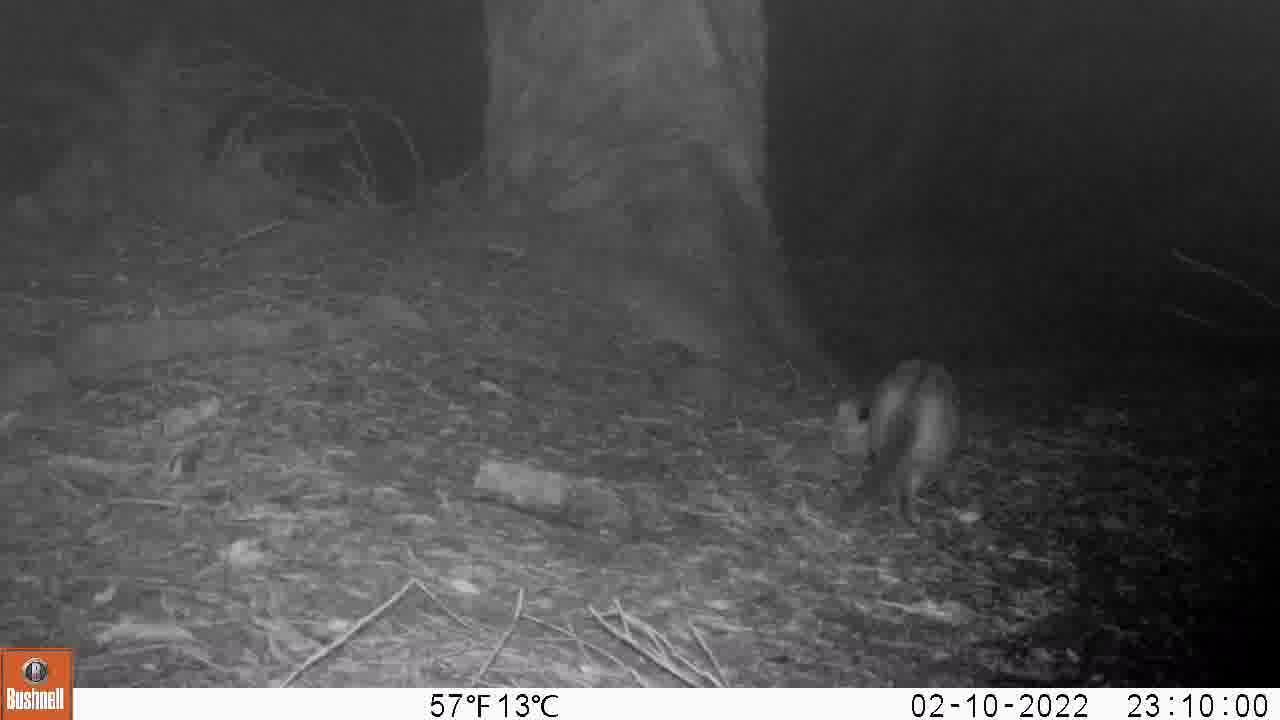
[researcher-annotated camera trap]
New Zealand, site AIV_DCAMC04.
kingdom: Animalia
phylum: Chordata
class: Mammalia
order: Carnivora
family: Felidae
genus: Felis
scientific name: Felis catus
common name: domestic cat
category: cat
Cat (domestic cat) (Felis catus).